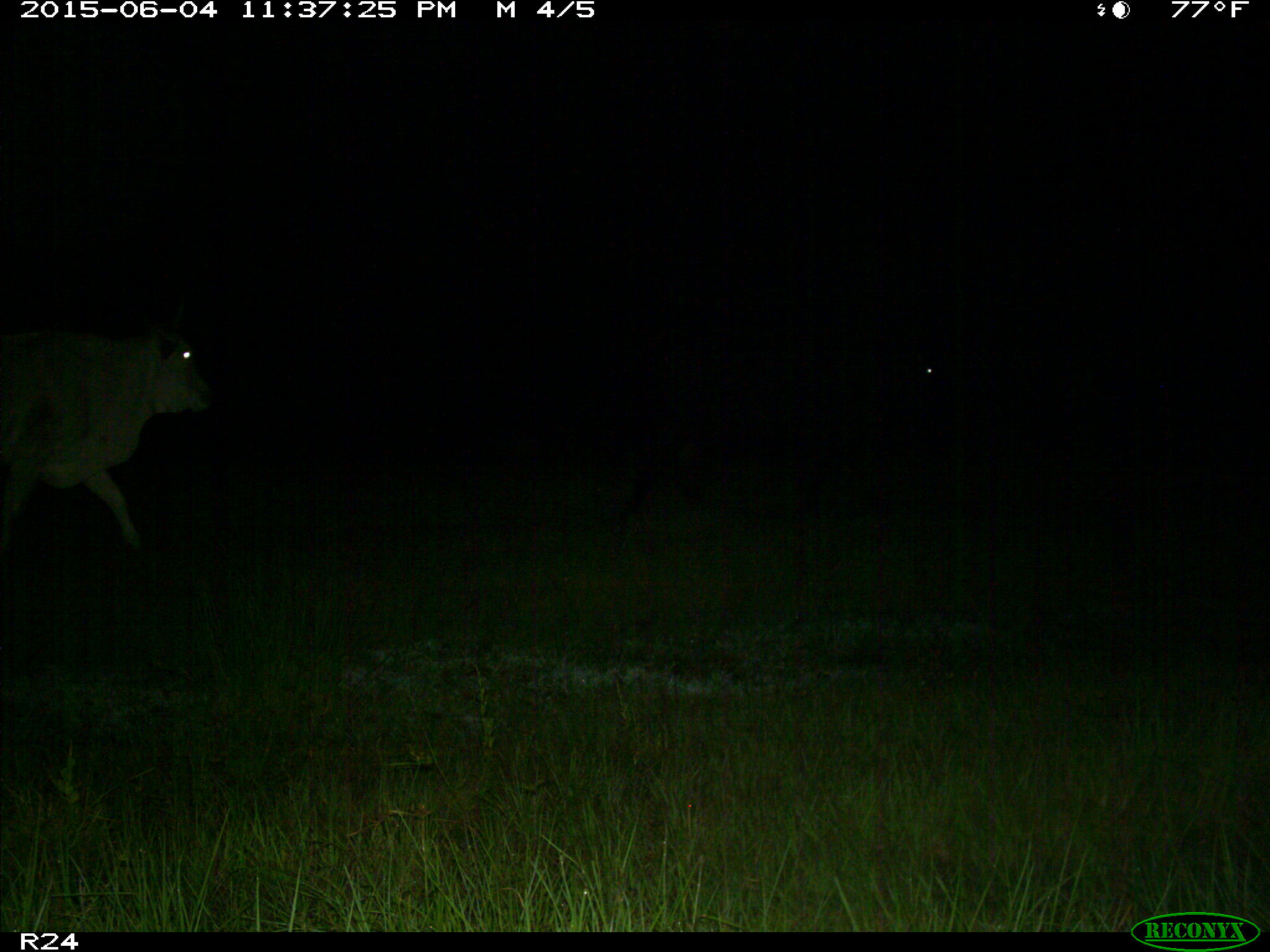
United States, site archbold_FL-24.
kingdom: Animalia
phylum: Chordata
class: Mammalia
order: Artiodactyla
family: Bovidae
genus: Bos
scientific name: Bos taurus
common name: domestic cow